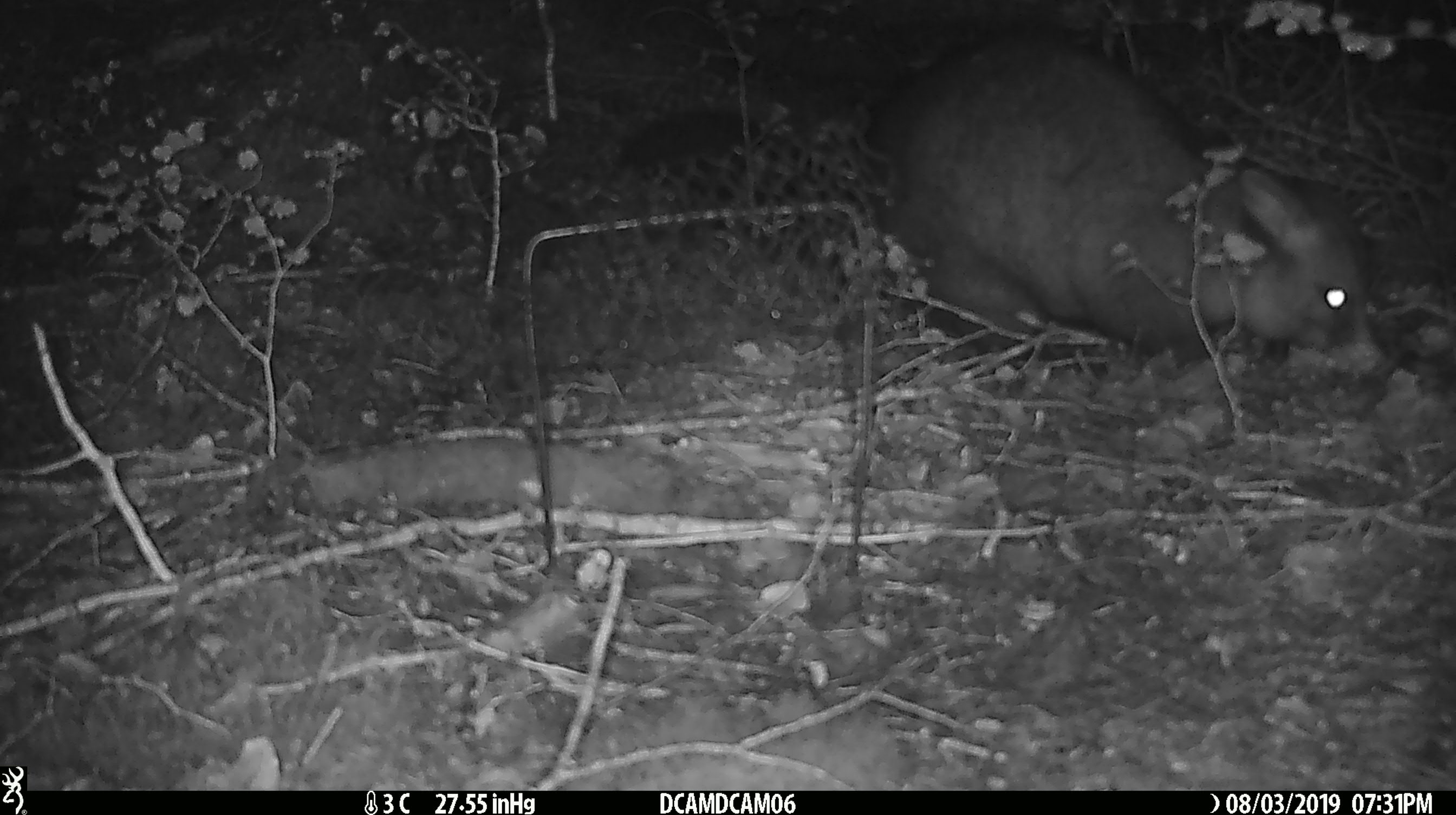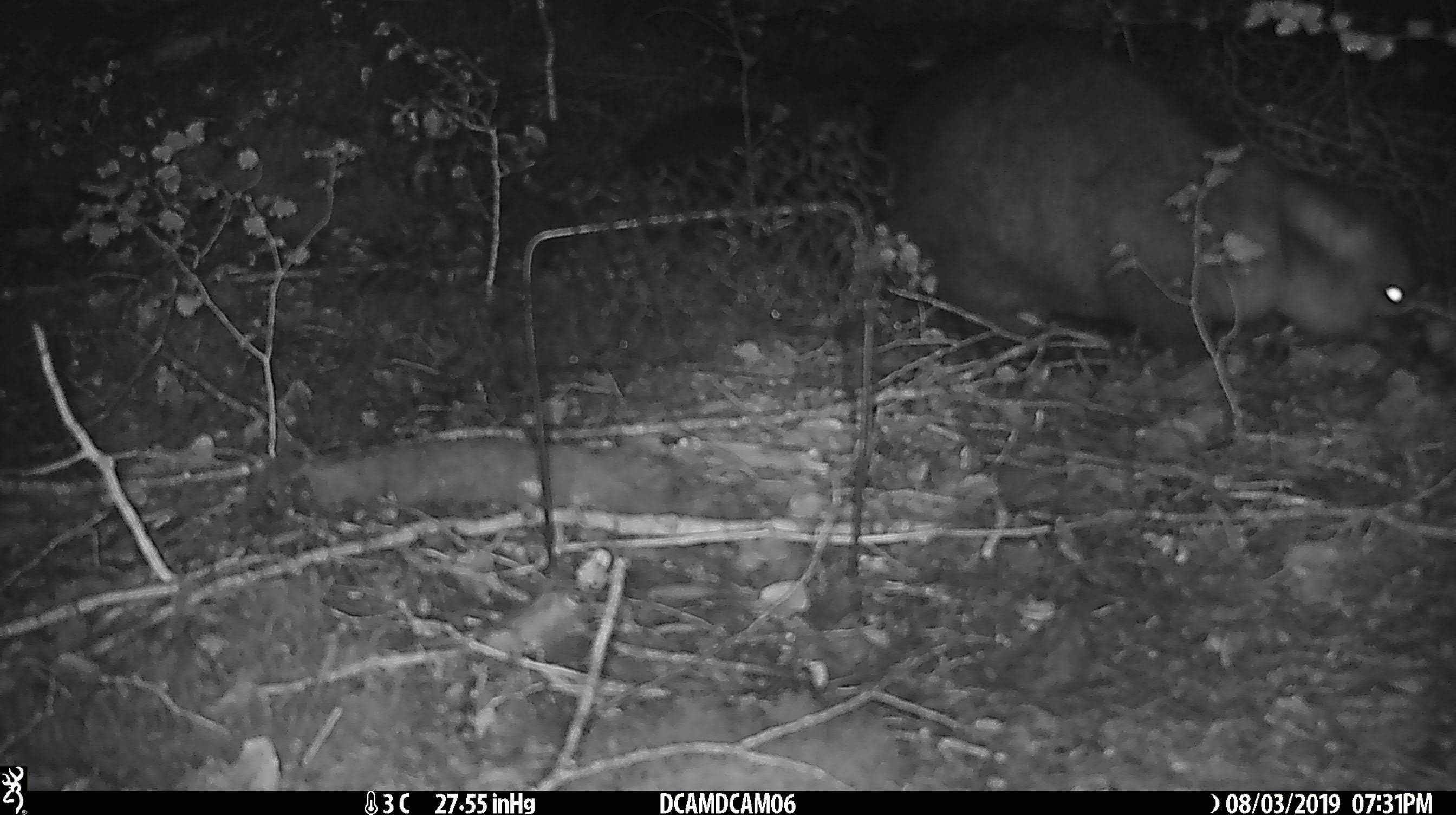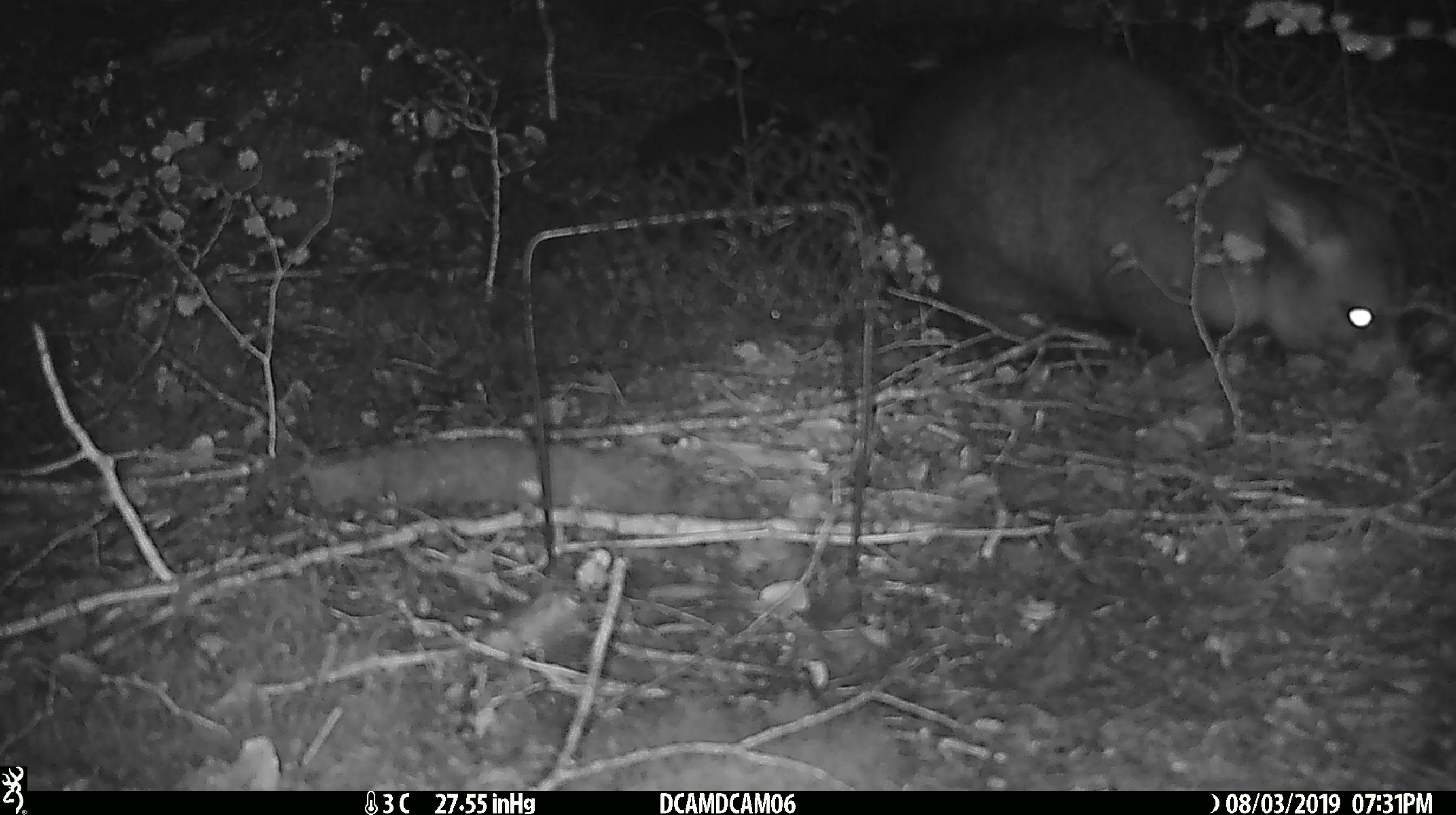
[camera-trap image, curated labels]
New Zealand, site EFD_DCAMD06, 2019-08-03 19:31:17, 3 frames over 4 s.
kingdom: Animalia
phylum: Chordata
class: Mammalia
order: Diprotodontia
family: Phalangeridae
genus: Trichosurus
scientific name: Trichosurus vulpecula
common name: common brushtail possum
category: possum